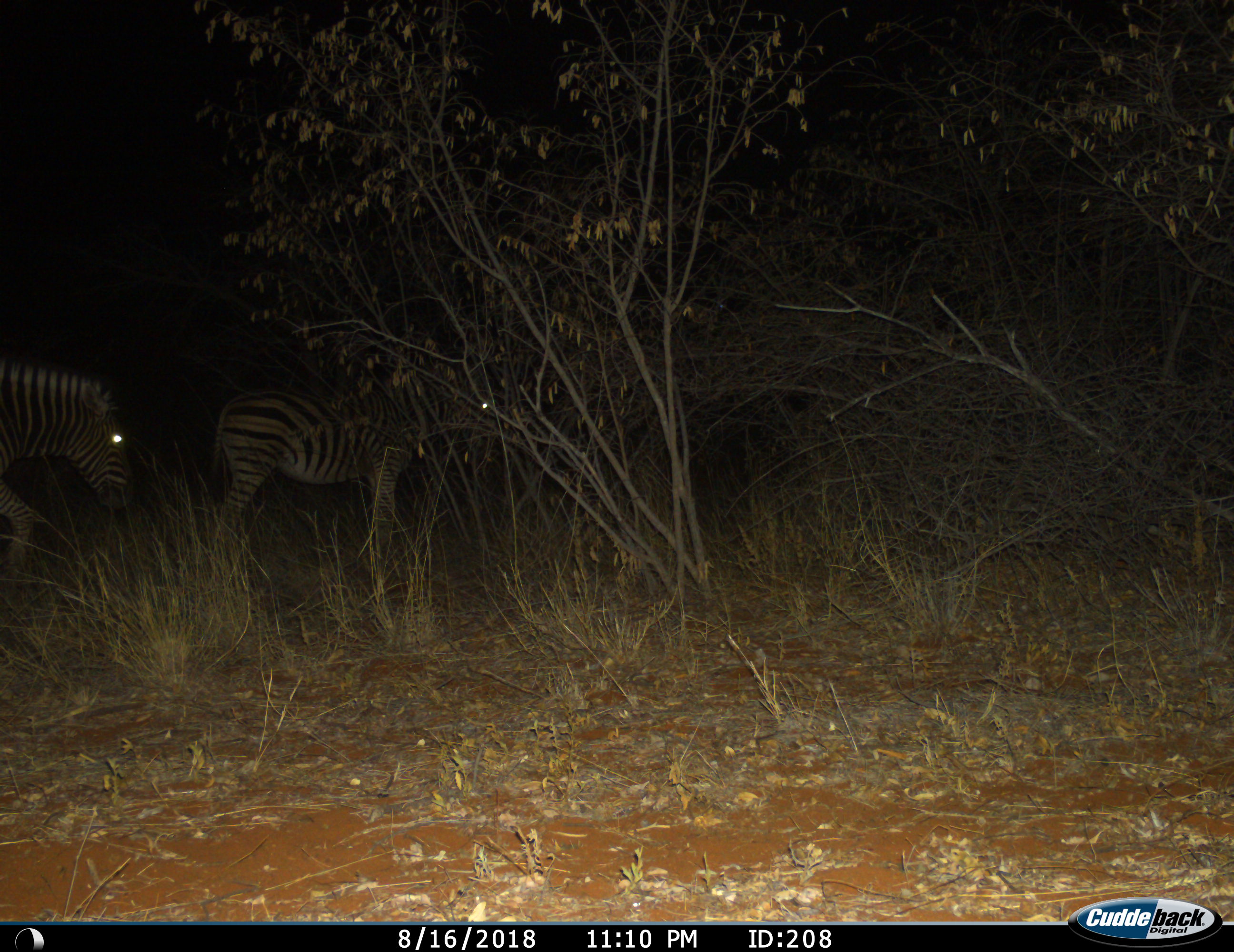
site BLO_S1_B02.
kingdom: Animalia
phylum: Chordata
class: Mammalia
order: Perissodactyla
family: Equidae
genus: Equus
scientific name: Equus quagga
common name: plains zebra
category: zebraplains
Zebraplains (plains zebra) (Equus quagga), count 2. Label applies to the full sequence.